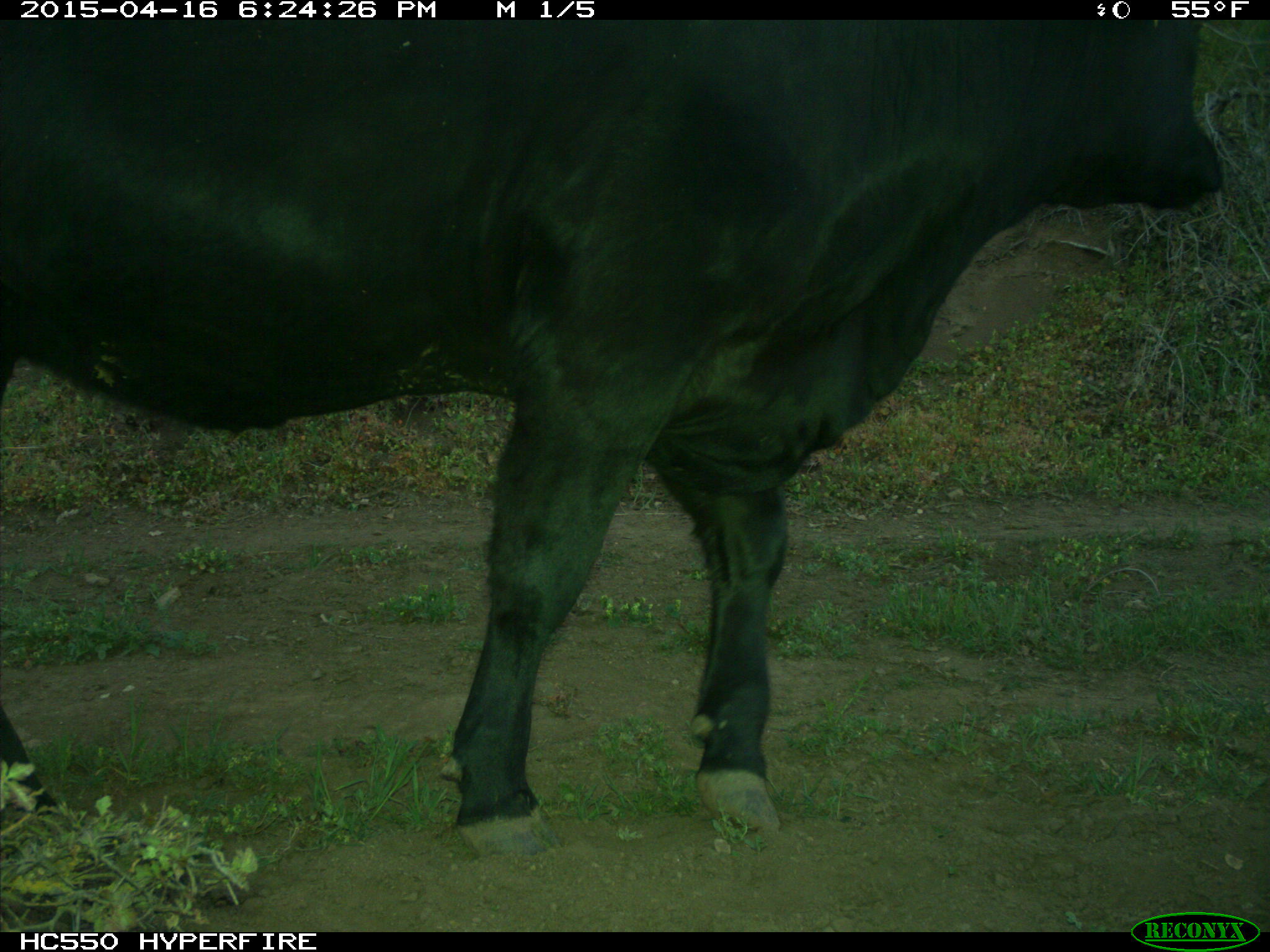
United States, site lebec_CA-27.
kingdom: Animalia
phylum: Chordata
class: Mammalia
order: Artiodactyla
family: Bovidae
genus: Bos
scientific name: Bos taurus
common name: domestic cow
Bos taurus (domestic cow).